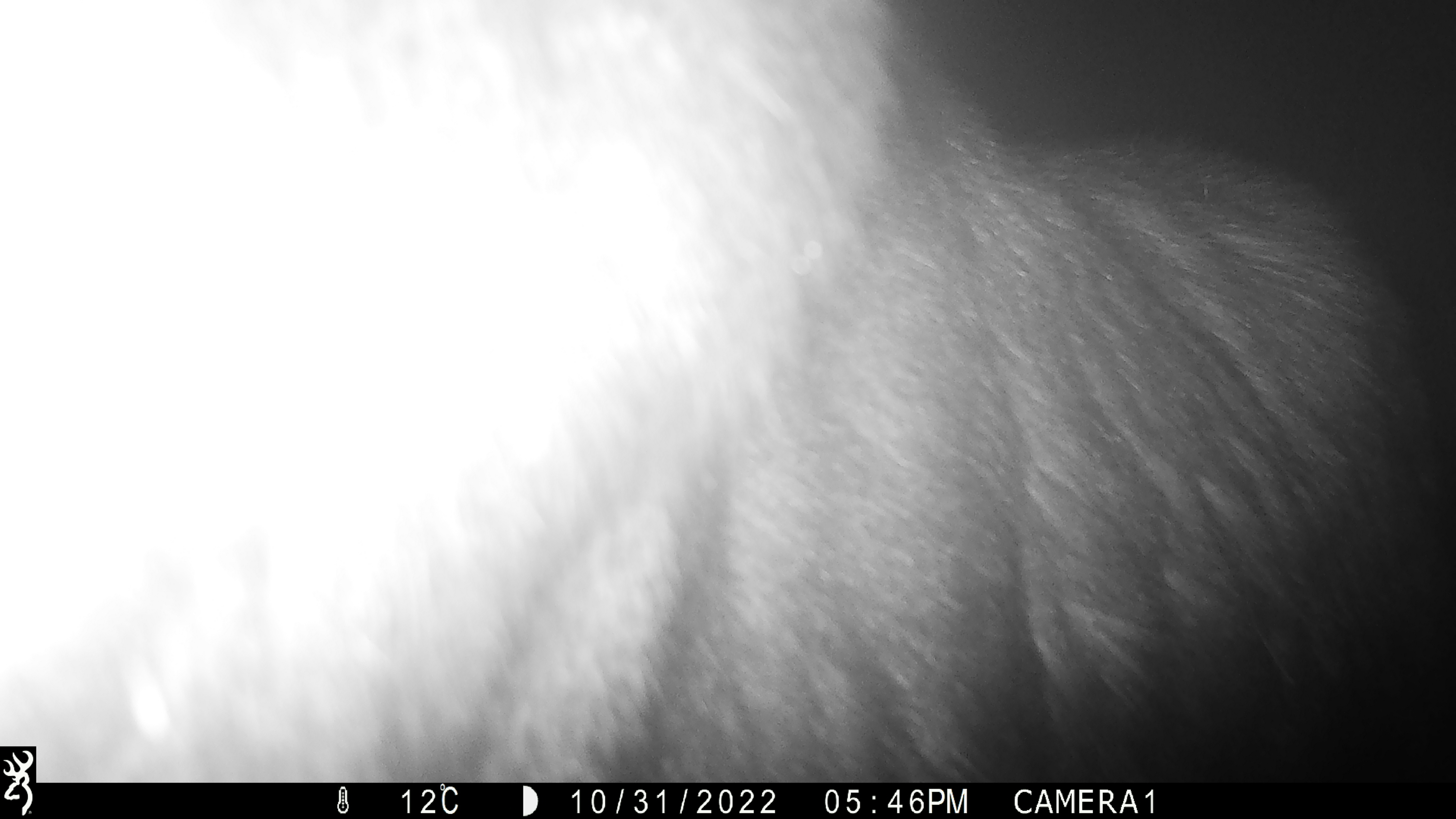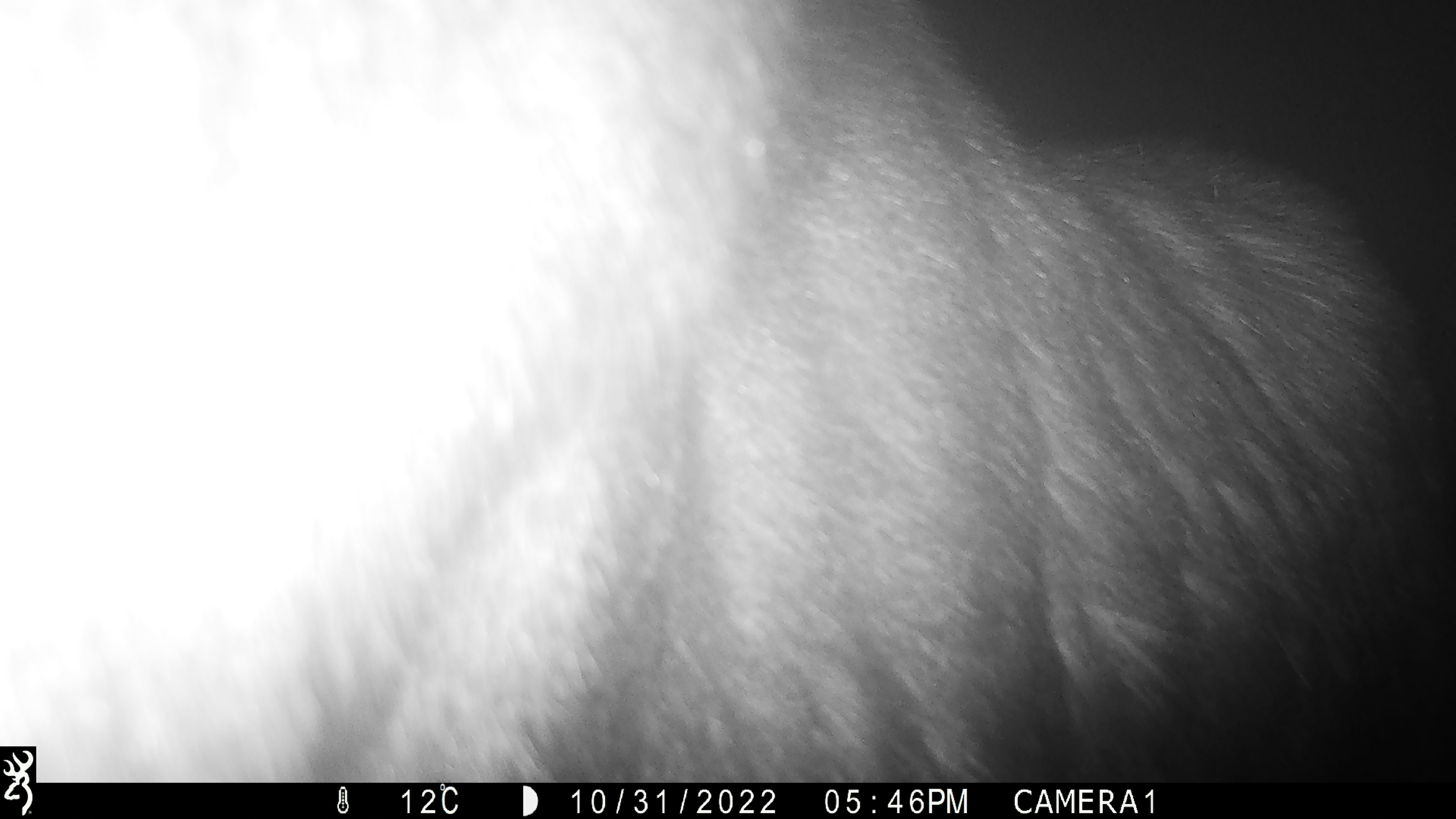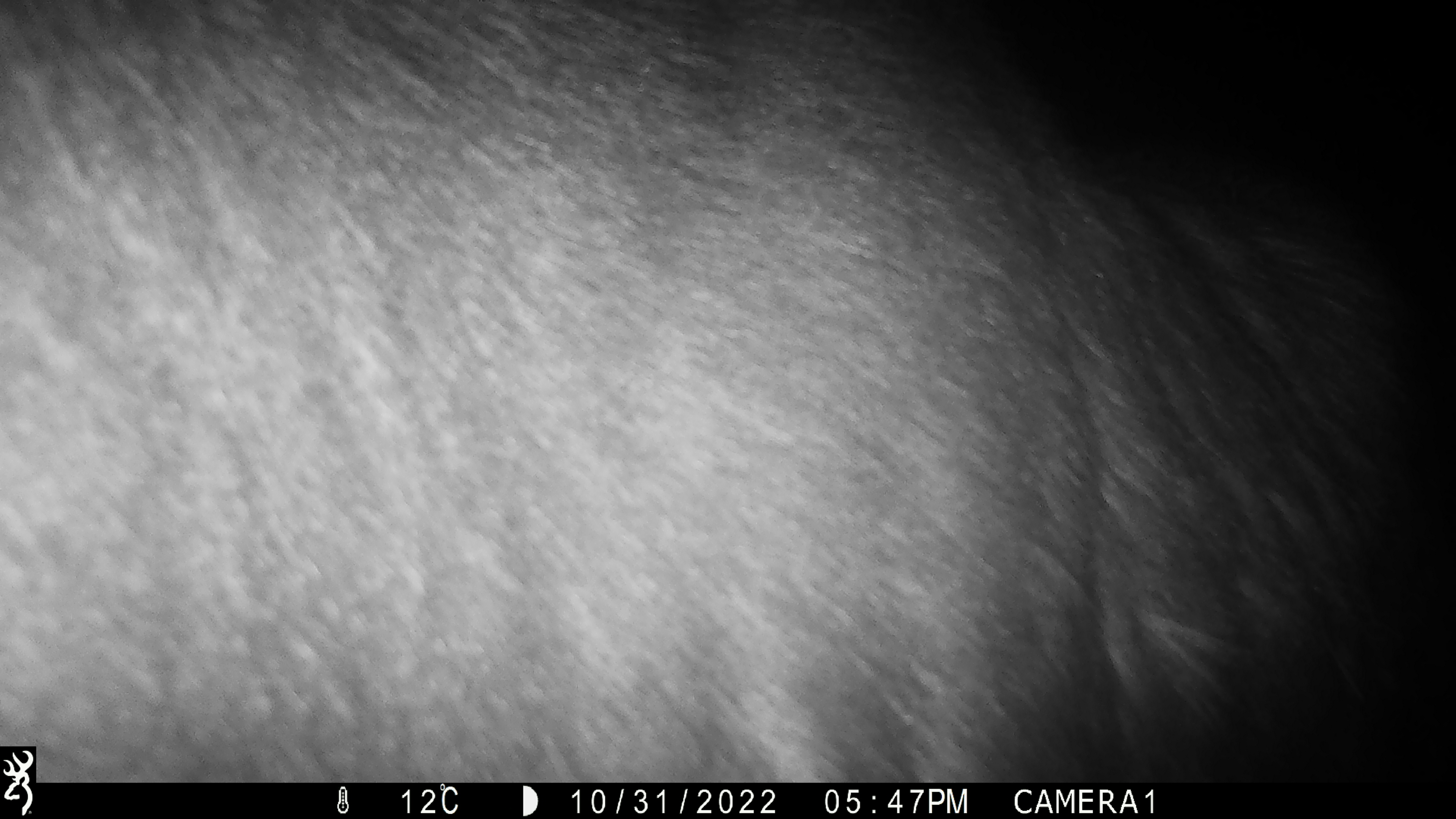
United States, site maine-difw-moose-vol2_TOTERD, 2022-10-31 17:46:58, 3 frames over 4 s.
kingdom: Animalia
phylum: Chordata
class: Mammalia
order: Artiodactyla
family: Cervidae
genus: Alces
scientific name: Alces alces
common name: moose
Moose (Alces alces).